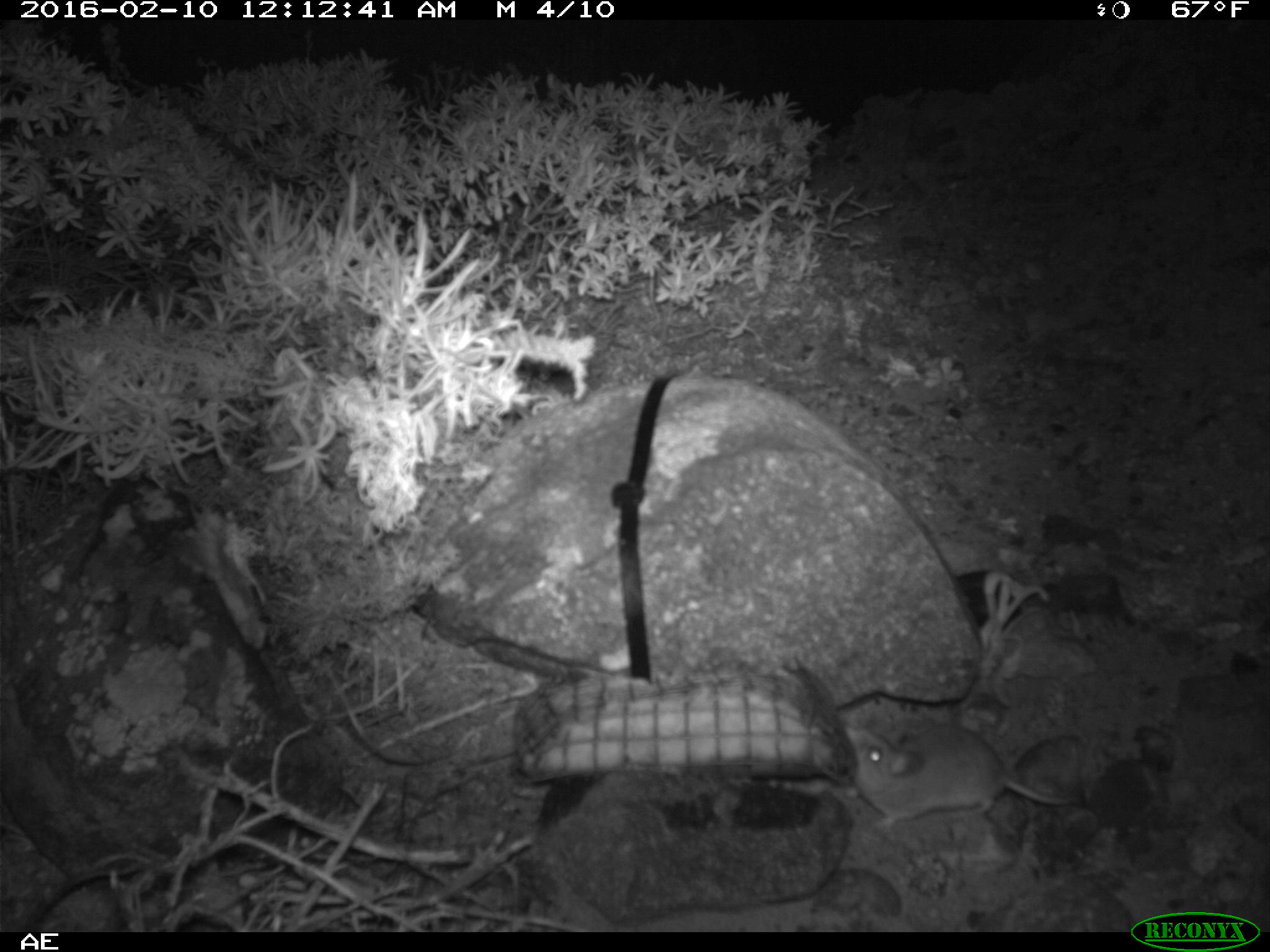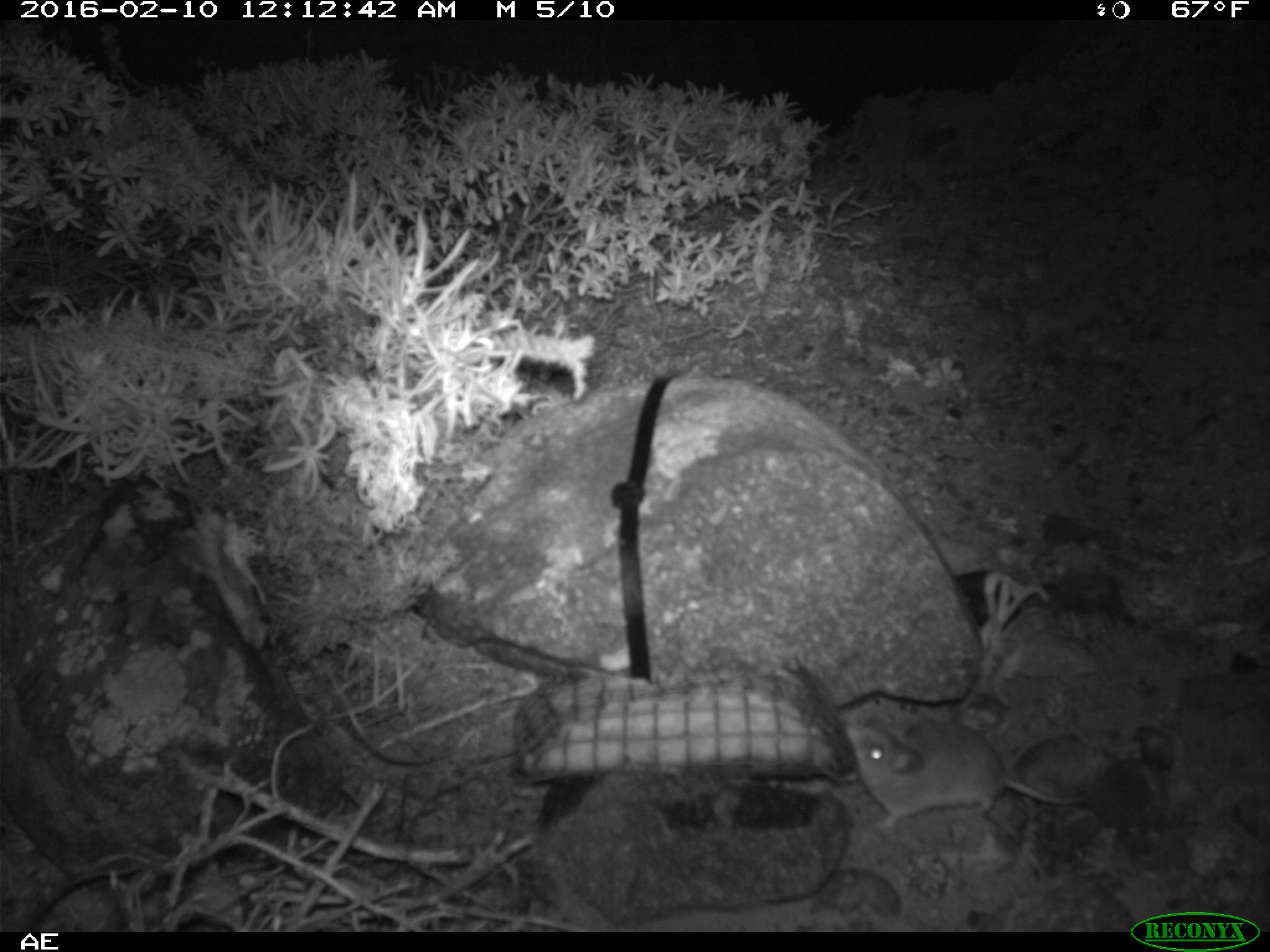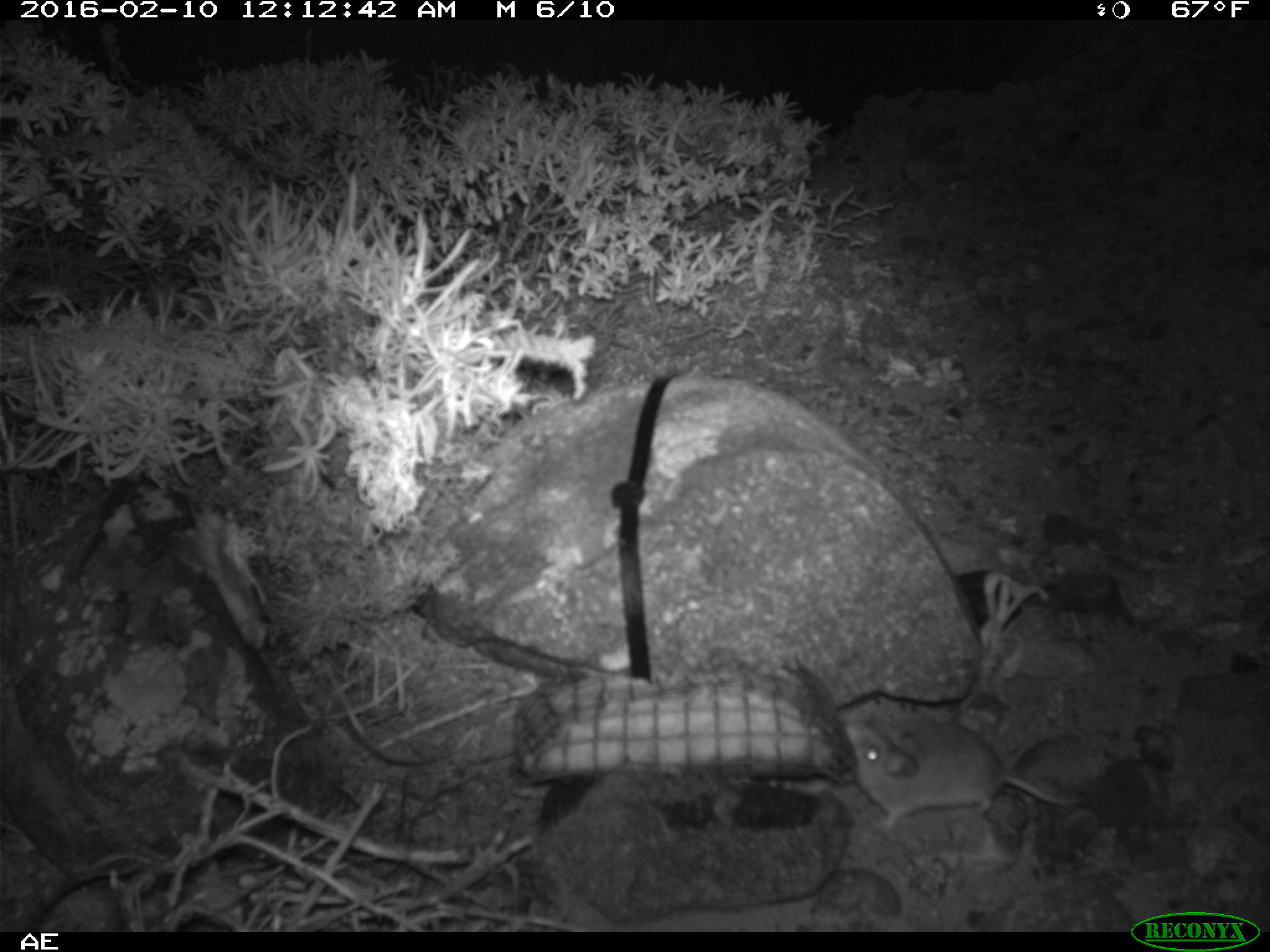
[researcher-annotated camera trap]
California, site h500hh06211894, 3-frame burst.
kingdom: Animalia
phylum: Chordata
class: Mammalia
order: Rodentia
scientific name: Rodentia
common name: rodent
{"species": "rodent (Rodentia)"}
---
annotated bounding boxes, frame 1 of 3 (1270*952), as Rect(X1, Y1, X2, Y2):
rodent: Rect(835, 720, 1086, 831)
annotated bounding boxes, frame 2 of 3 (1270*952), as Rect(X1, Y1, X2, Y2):
rodent: Rect(843, 720, 1088, 832)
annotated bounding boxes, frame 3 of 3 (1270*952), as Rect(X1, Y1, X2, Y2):
rodent: Rect(845, 718, 1086, 837)